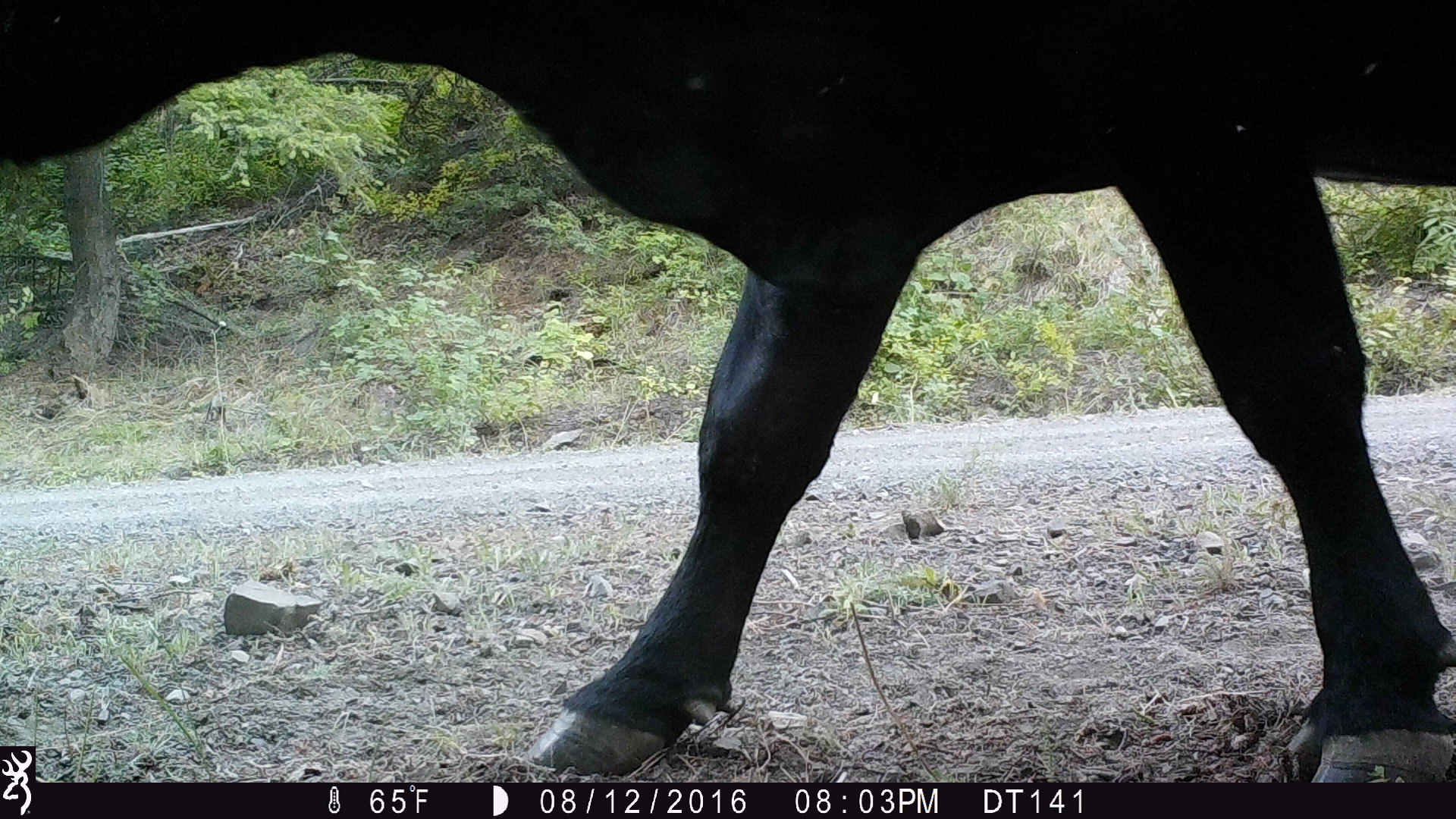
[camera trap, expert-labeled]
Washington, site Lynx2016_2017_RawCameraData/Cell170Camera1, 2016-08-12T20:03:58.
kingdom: Animalia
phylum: Chordata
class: Mammalia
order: Artiodactyla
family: Bovidae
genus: Bos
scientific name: Bos taurus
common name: domestic cattle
Domestic cattle (Bos taurus). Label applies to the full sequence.